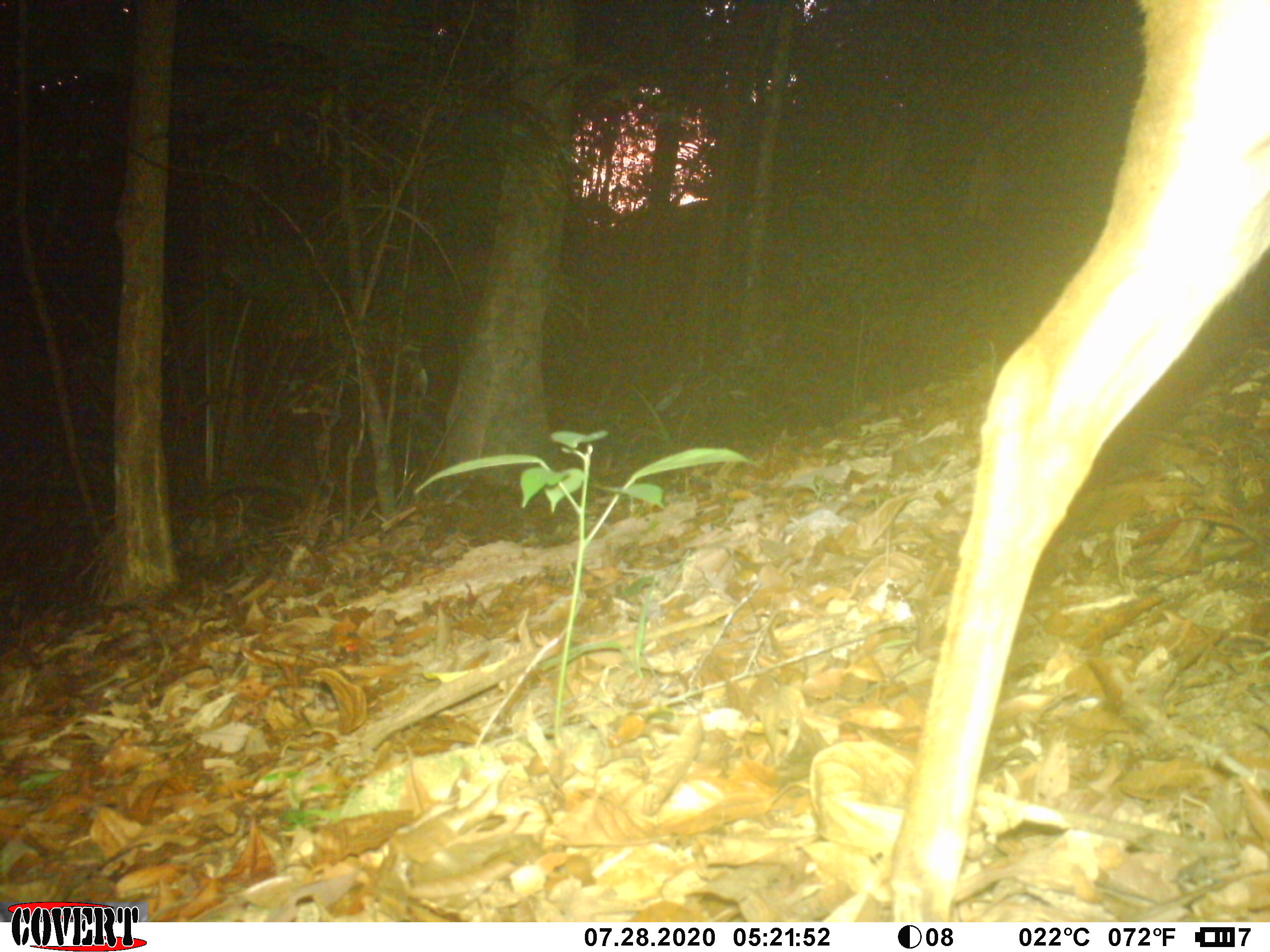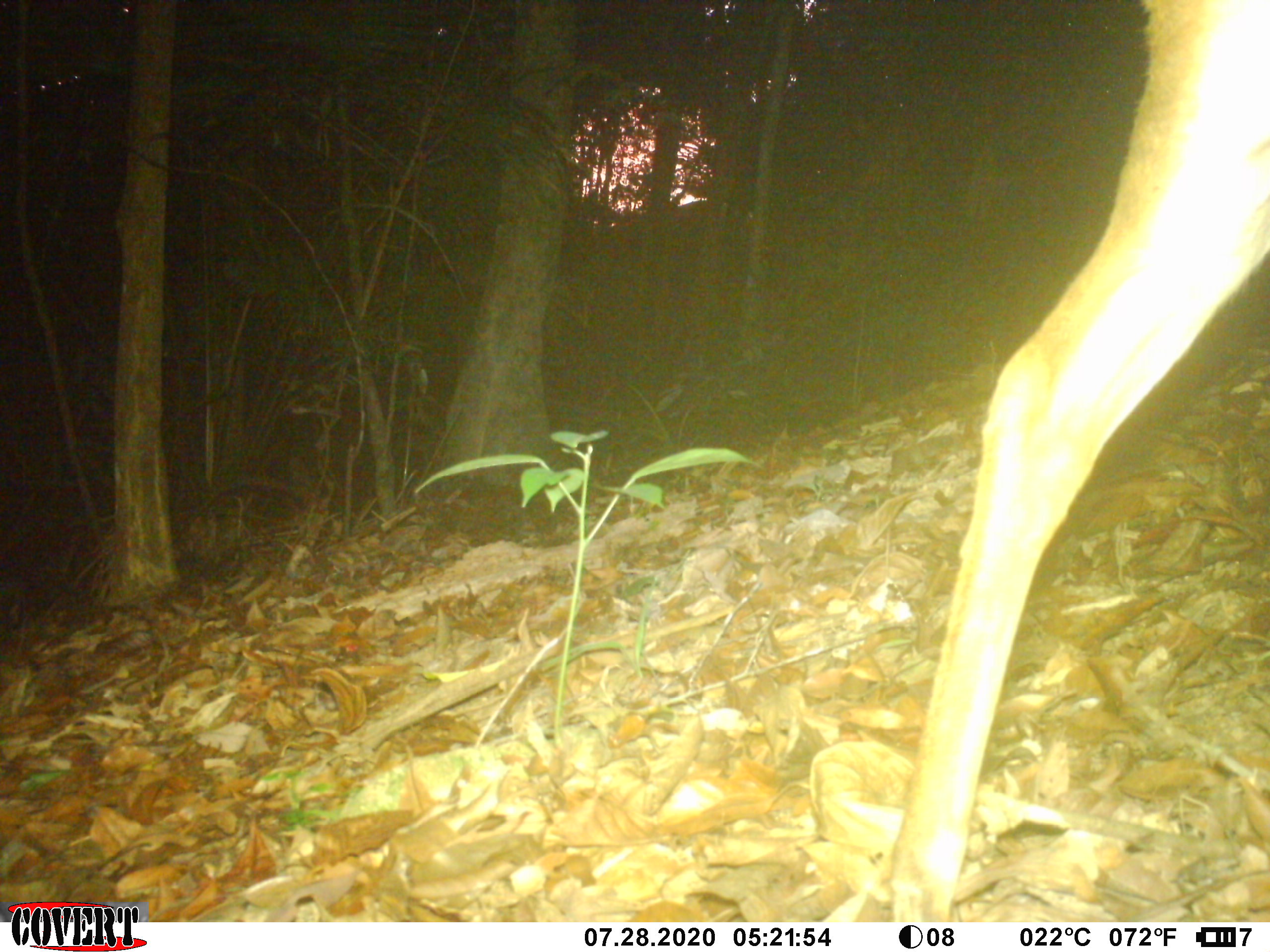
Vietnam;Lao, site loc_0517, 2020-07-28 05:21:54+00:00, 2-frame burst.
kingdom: Animalia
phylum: Chordata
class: Mammalia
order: Artiodactyla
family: Cervidae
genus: Muntiacus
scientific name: Muntiacus vuquangensis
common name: large-antlered muntjac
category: large antlered muntjac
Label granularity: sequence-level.